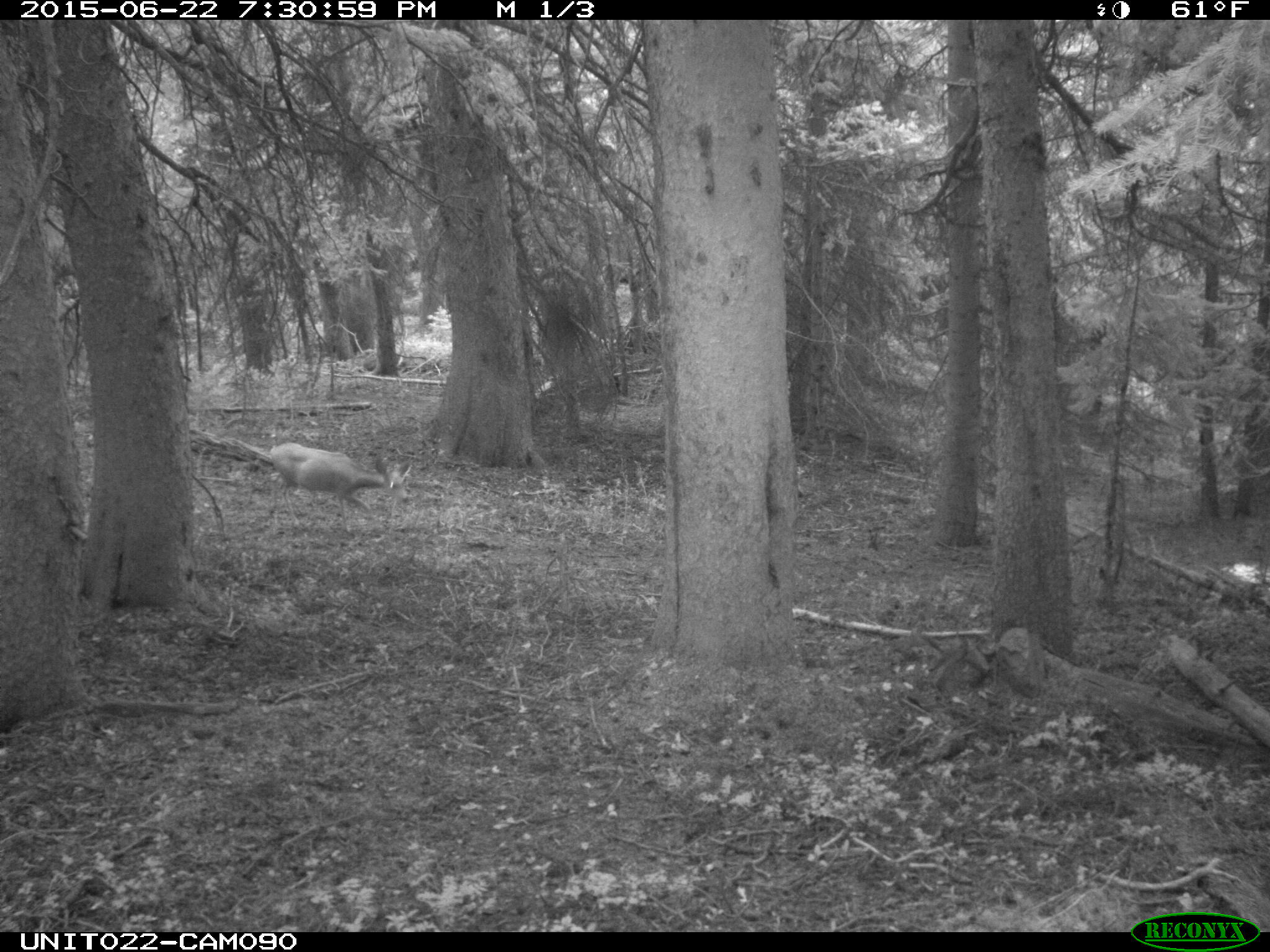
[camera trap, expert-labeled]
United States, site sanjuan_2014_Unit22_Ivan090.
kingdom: Animalia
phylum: Chordata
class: Mammalia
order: Artiodactyla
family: Cervidae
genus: Odocoileus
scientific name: Odocoileus hemionus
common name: mule deer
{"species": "Odocoileus hemionus (mule deer)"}